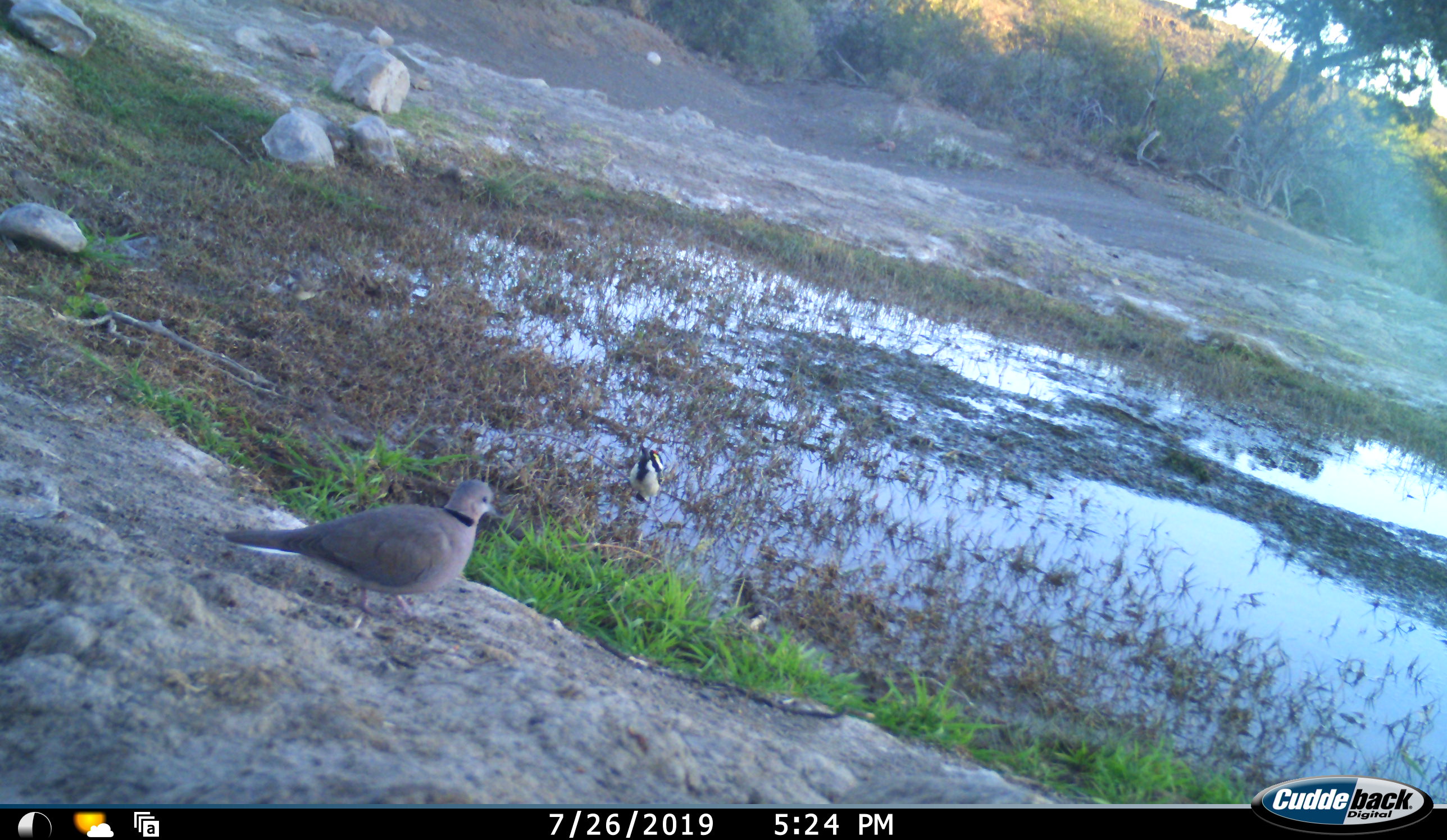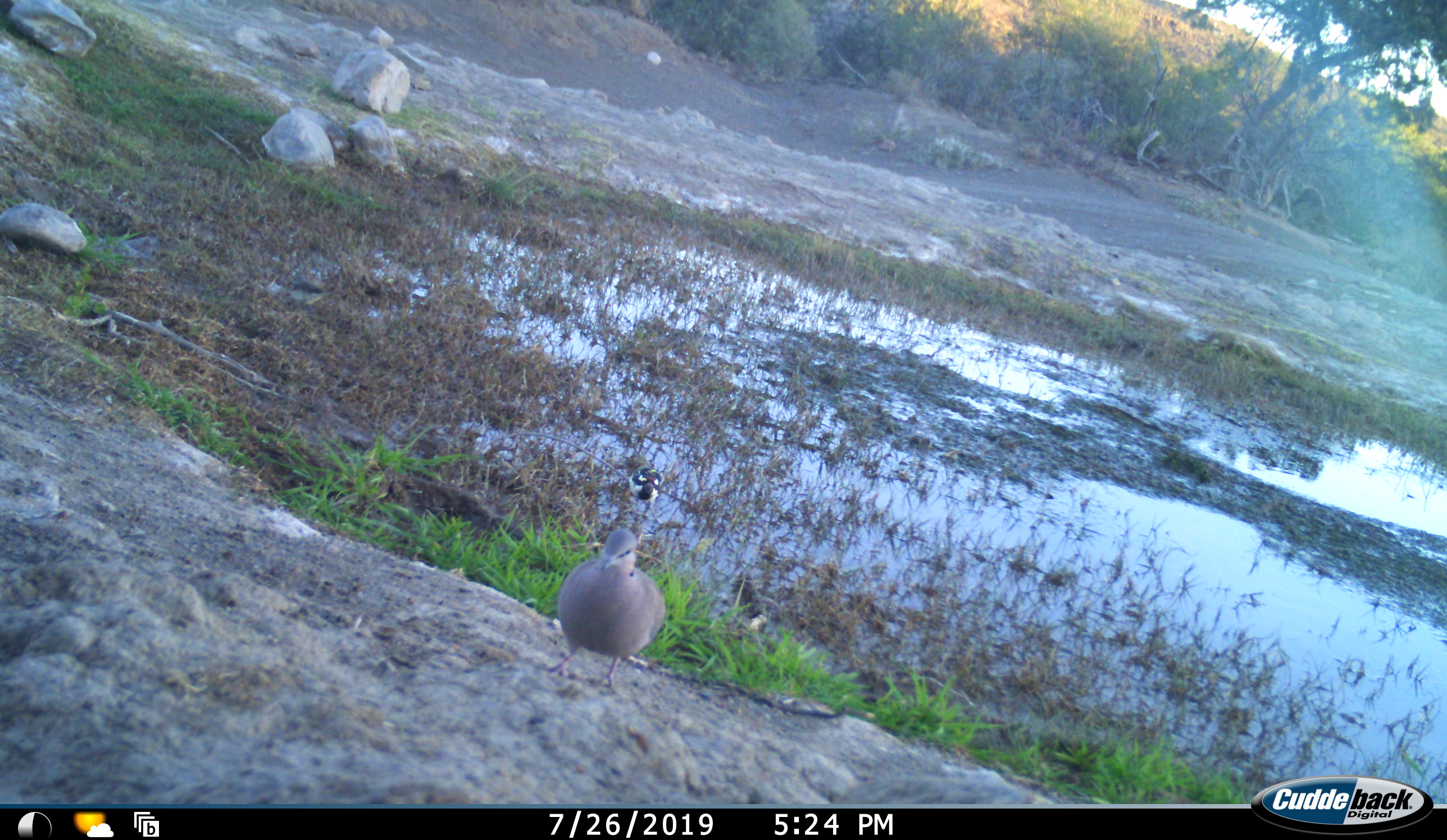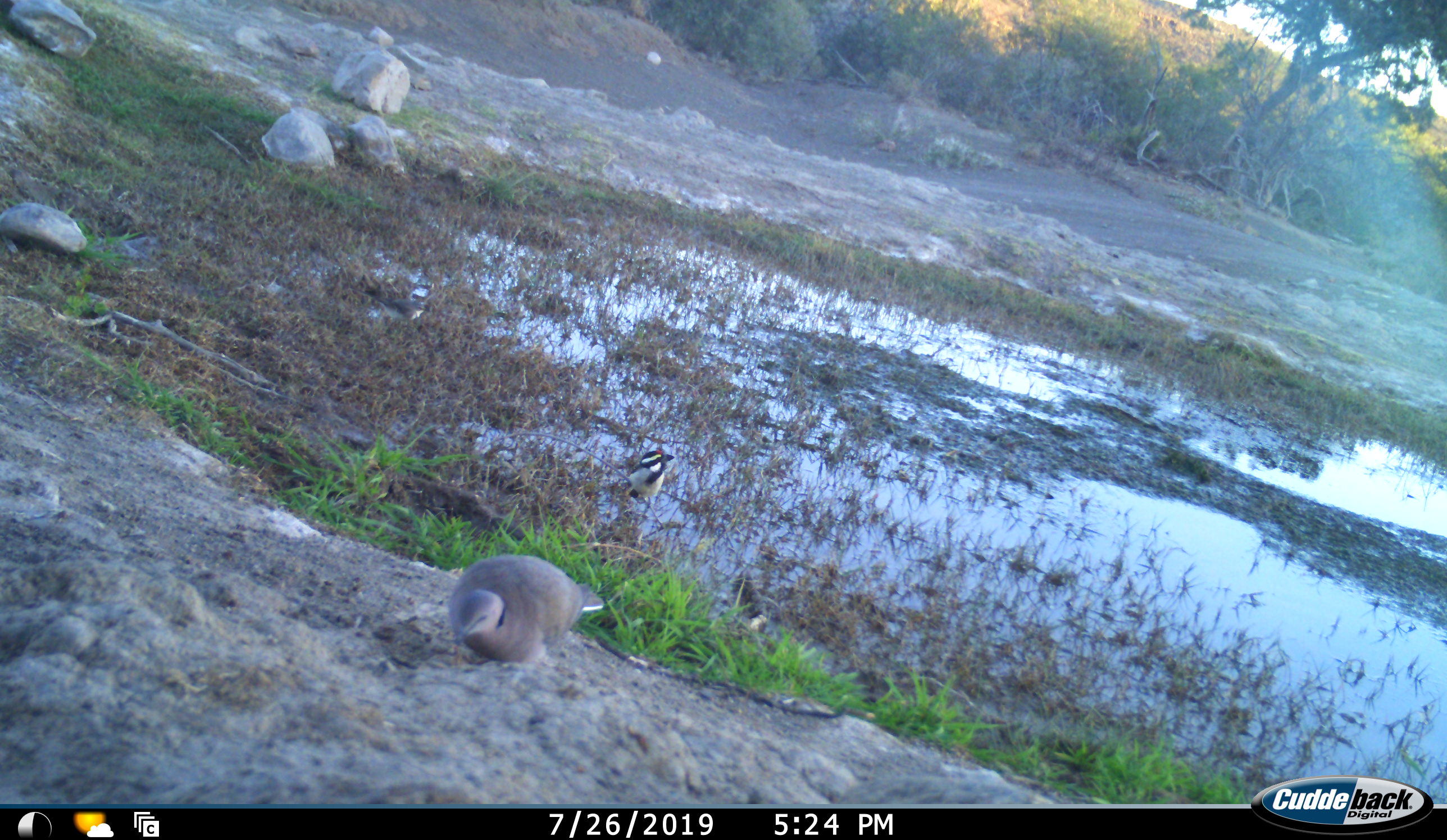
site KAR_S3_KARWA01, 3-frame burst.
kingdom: Animalia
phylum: Chordata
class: Aves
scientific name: Aves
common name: bird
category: birdother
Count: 3.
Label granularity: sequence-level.